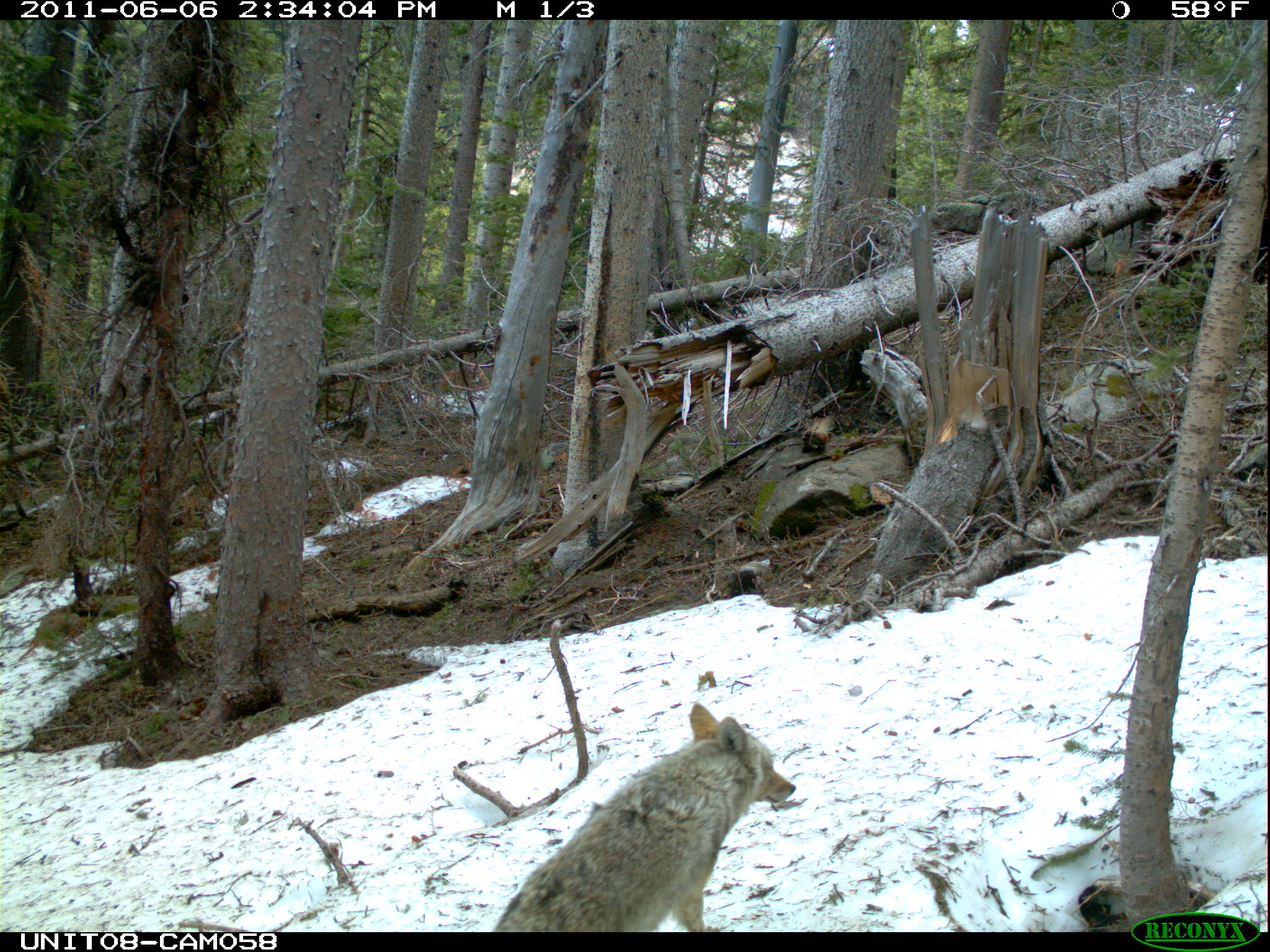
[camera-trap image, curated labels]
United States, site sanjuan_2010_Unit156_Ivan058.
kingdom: Animalia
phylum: Chordata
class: Mammalia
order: Carnivora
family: Canidae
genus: Canis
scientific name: Canis latrans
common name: coyote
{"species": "Canis latrans (coyote)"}